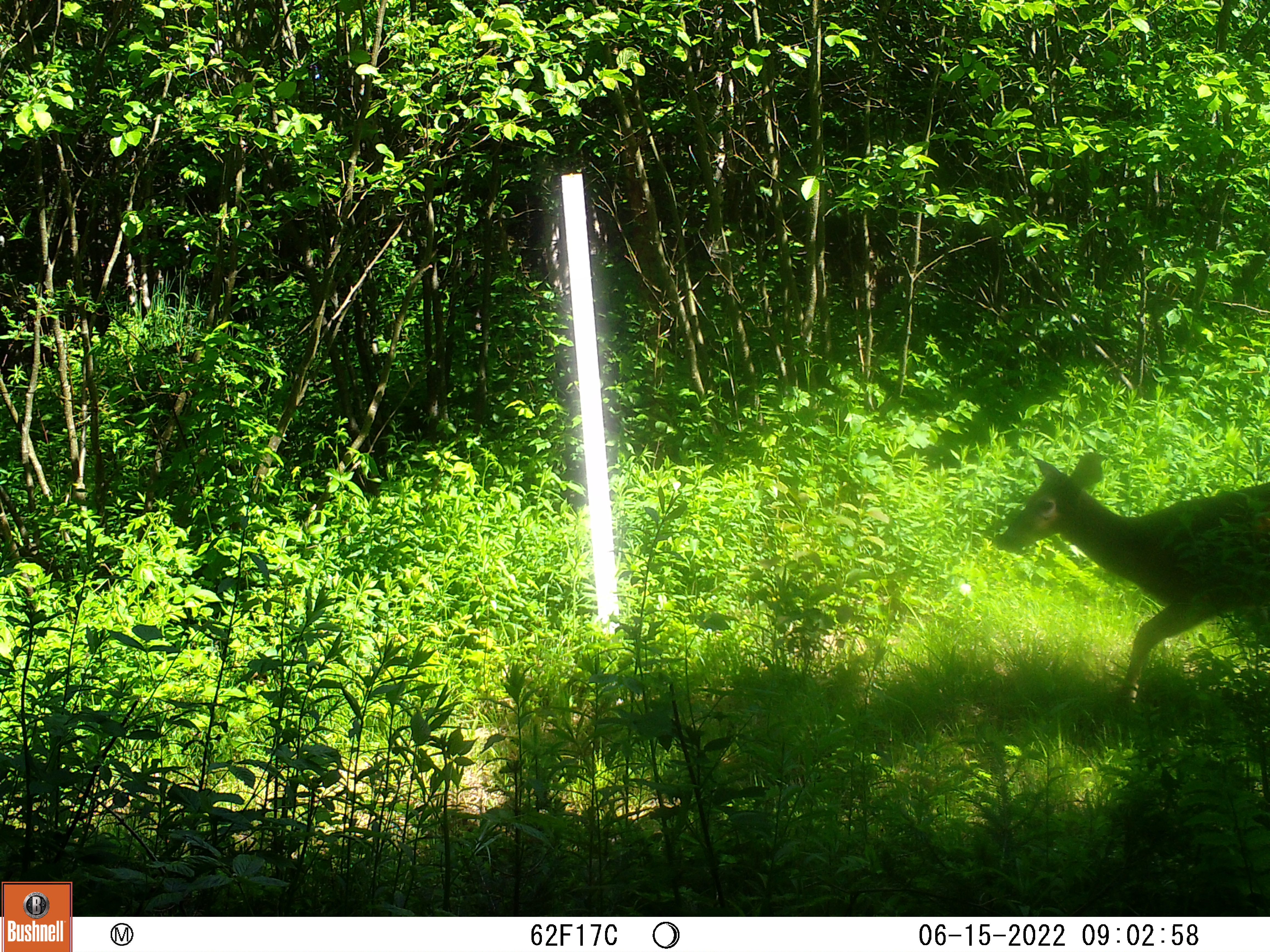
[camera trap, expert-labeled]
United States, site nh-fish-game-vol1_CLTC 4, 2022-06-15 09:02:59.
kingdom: Animalia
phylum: Chordata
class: Mammalia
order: Artiodactyla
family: Cervidae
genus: Odocoileus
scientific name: Odocoileus virginianus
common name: white-tailed deer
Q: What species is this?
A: White-tailed deer (Odocoileus virginianus).